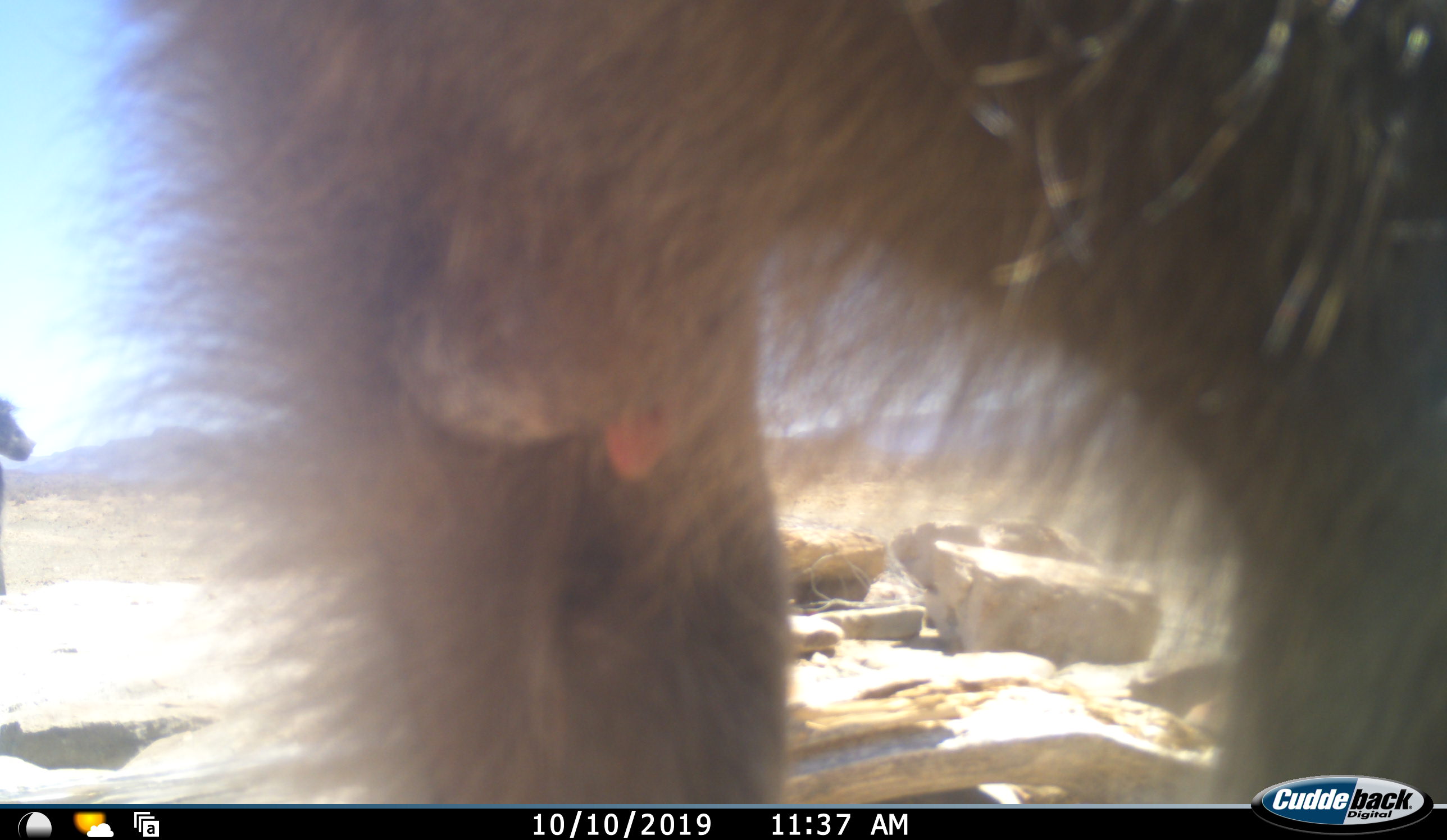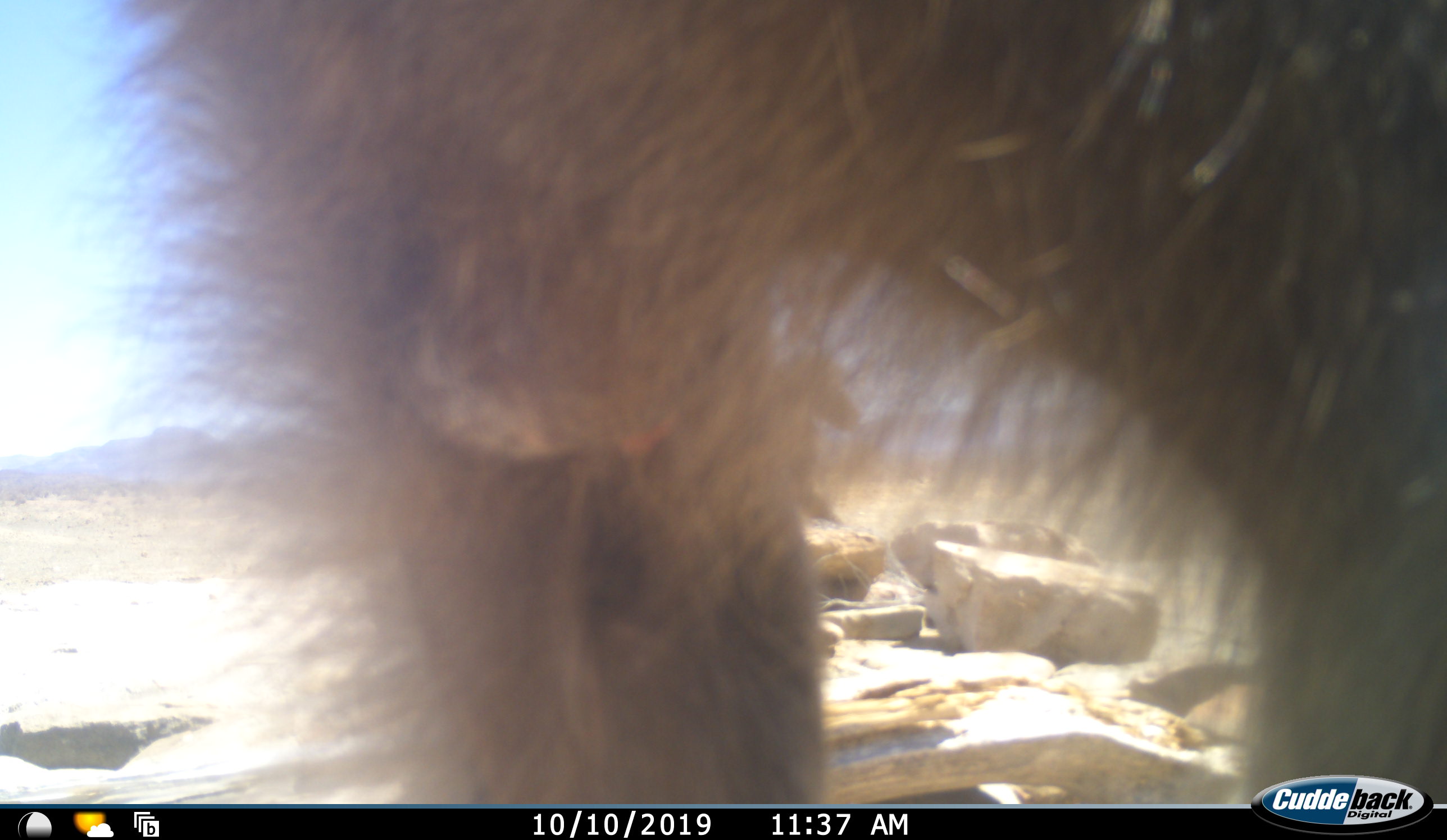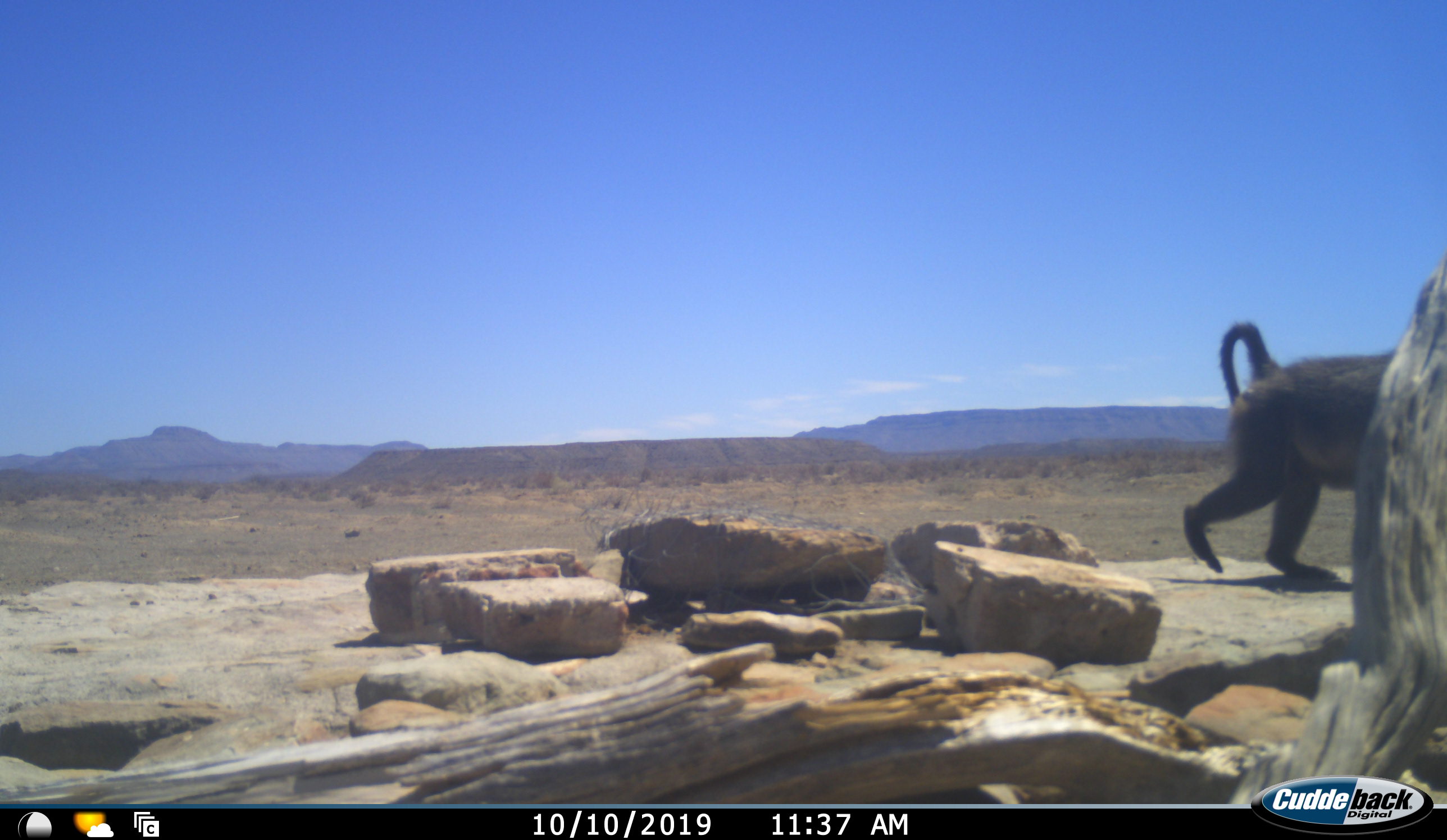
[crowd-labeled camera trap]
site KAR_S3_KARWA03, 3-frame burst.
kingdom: Animalia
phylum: Chordata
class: Mammalia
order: Primates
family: Cercopithecidae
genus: Papio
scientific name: Papio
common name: baboon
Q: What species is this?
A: Baboon (Papio).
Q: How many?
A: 2.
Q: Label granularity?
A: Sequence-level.